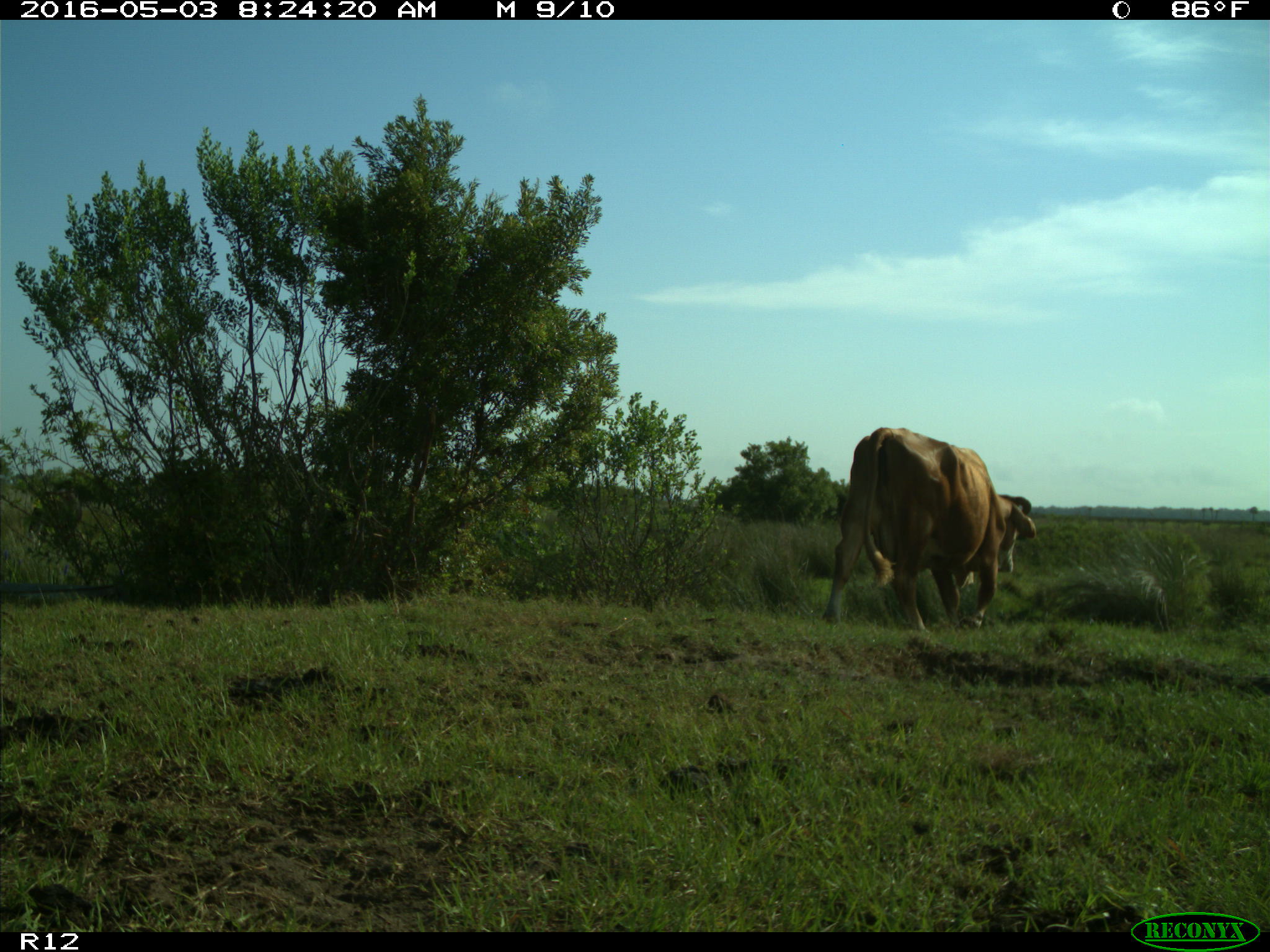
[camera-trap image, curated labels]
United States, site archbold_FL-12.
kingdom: Animalia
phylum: Chordata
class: Mammalia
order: Artiodactyla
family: Bovidae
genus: Bos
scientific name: Bos taurus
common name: domestic cow